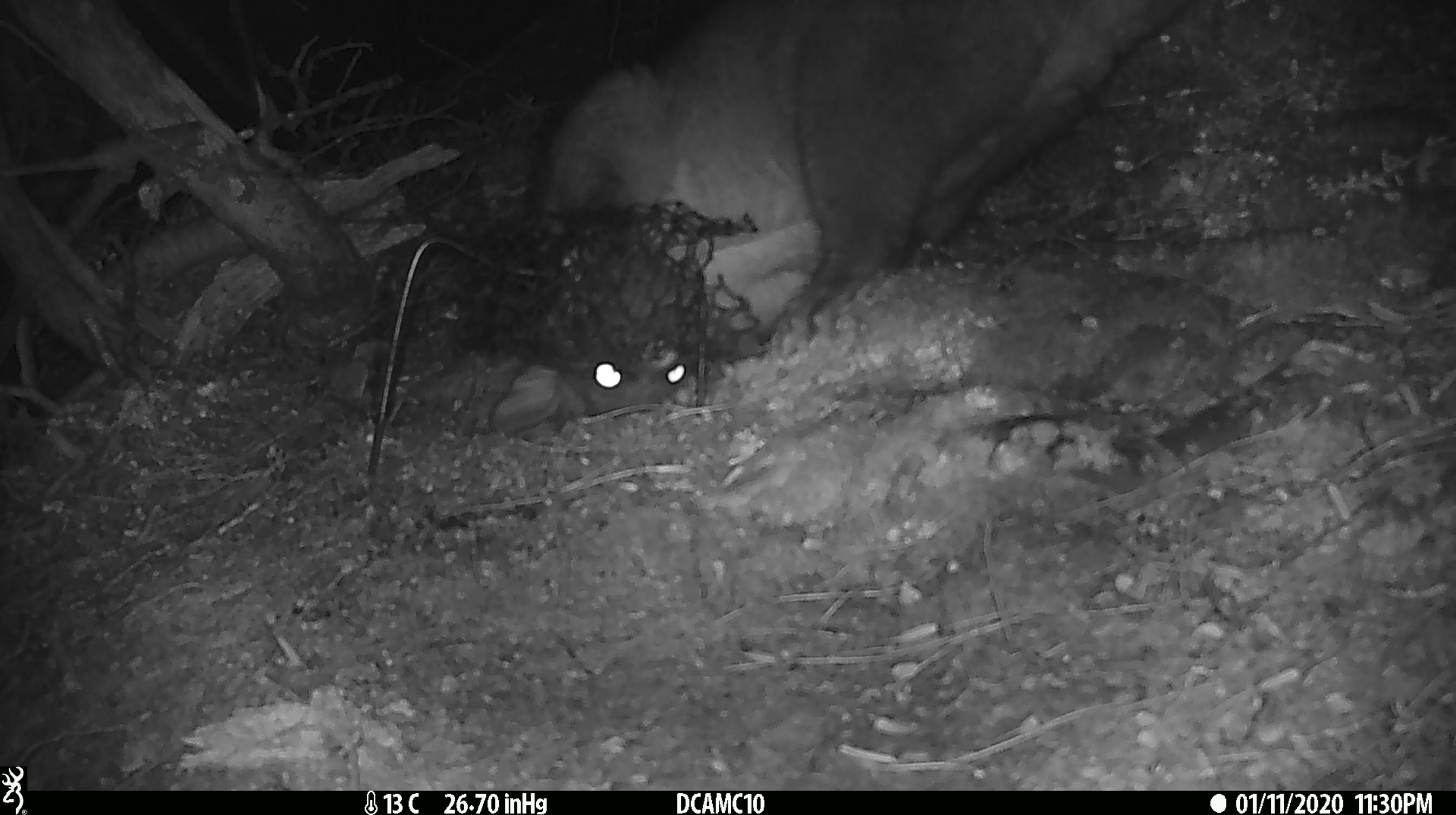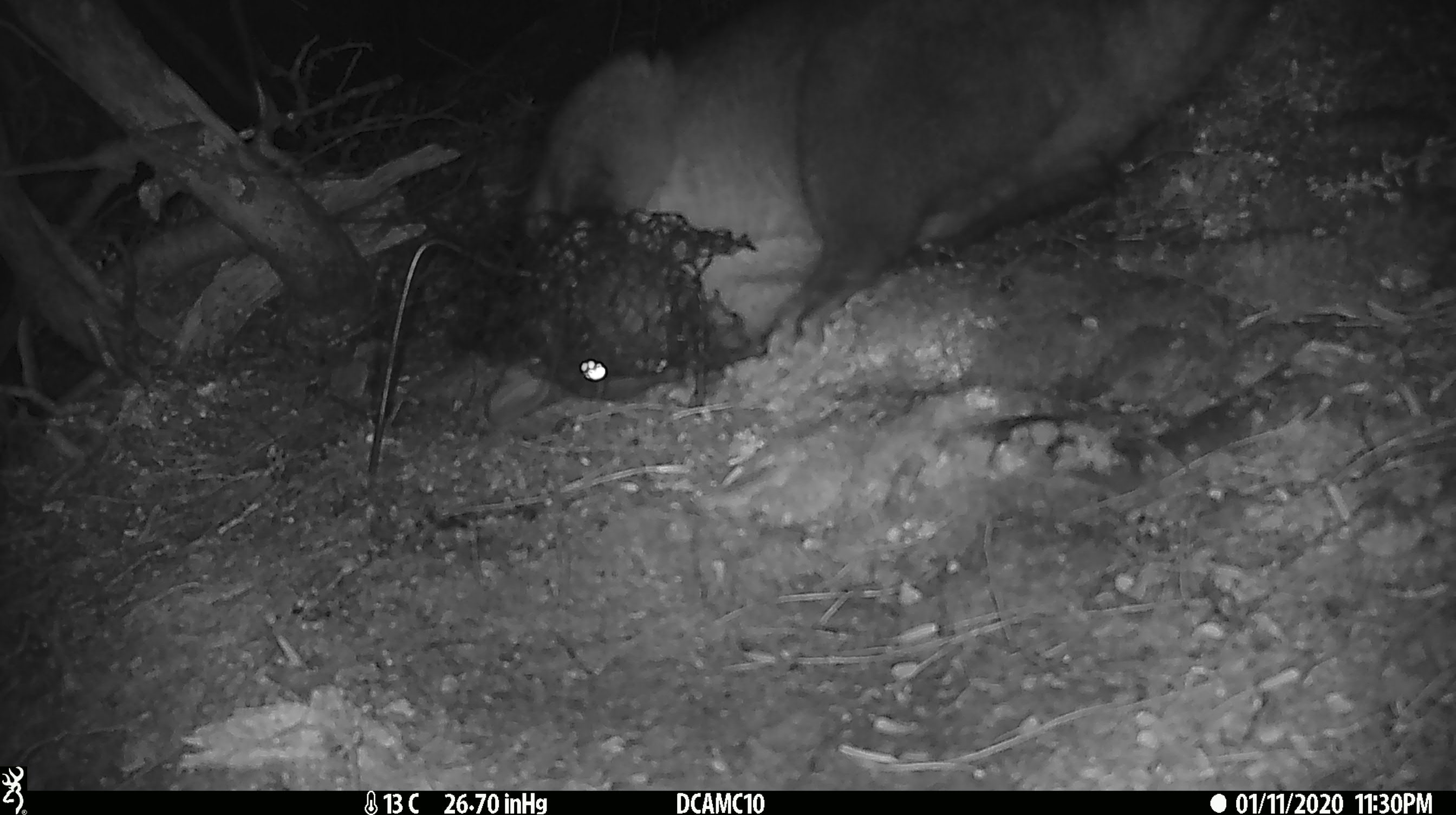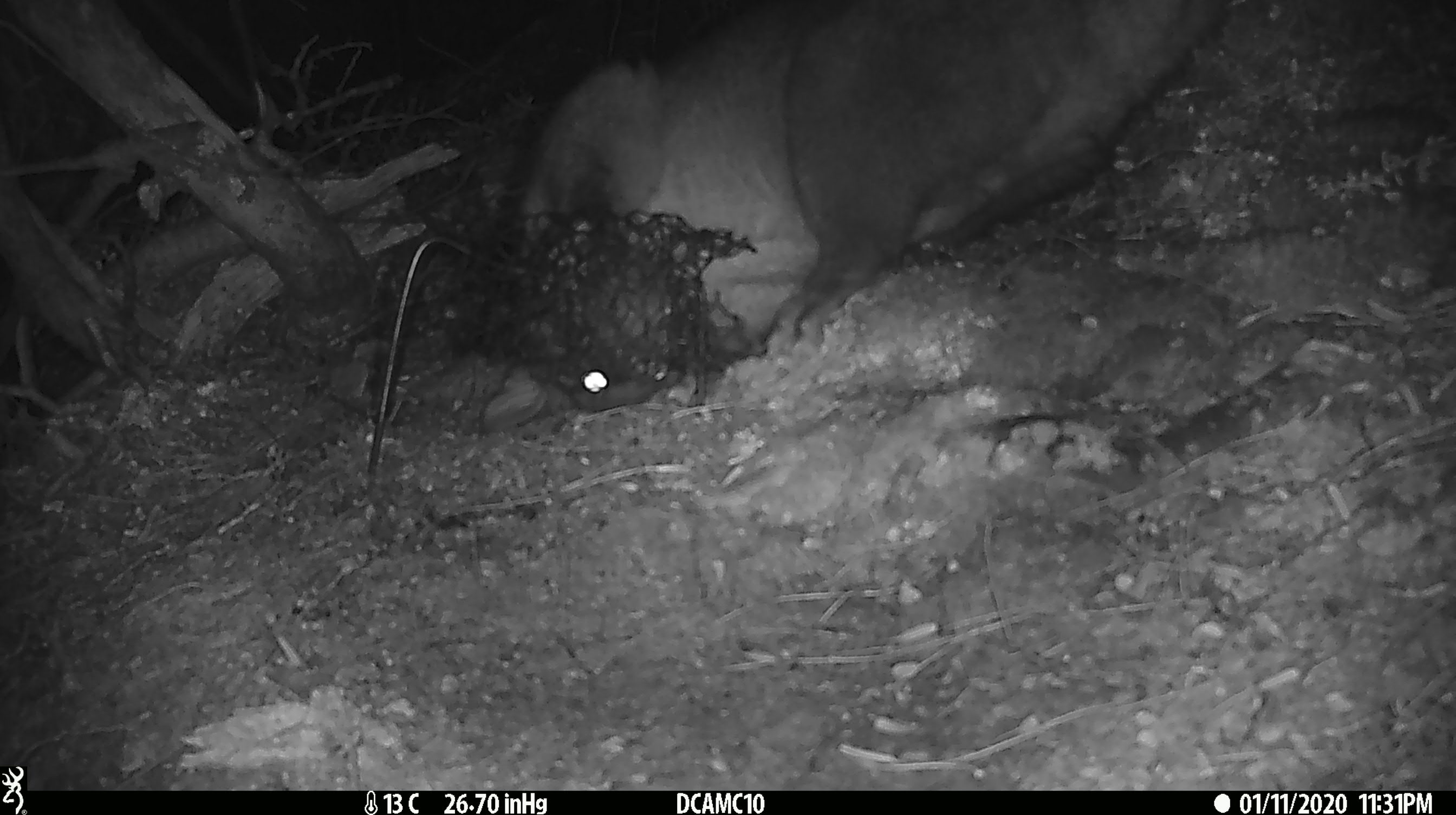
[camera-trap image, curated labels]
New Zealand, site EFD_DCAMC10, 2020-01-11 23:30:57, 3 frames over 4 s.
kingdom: Animalia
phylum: Chordata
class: Mammalia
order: Diprotodontia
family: Phalangeridae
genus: Trichosurus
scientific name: Trichosurus vulpecula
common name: common brushtail possum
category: possum